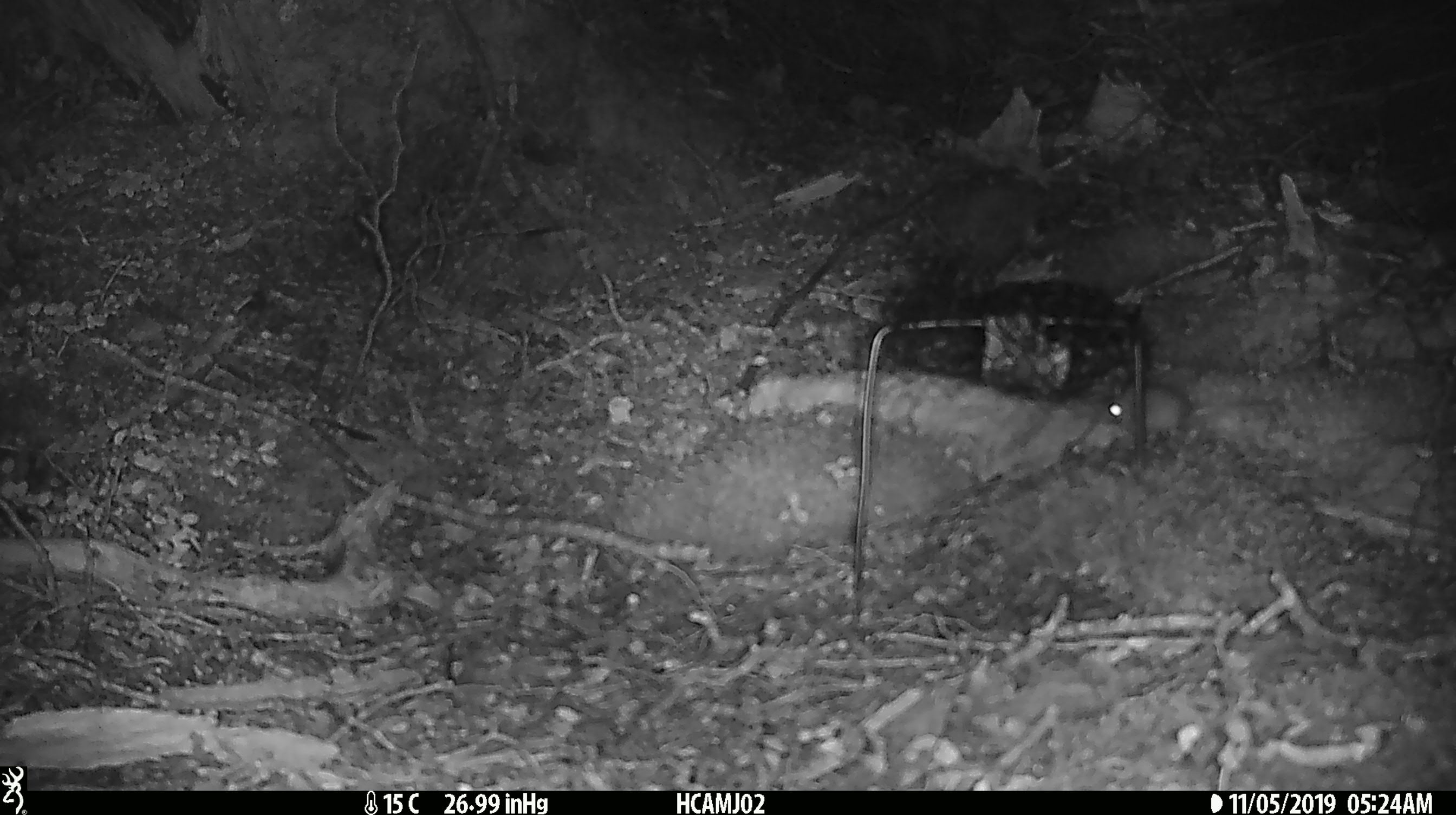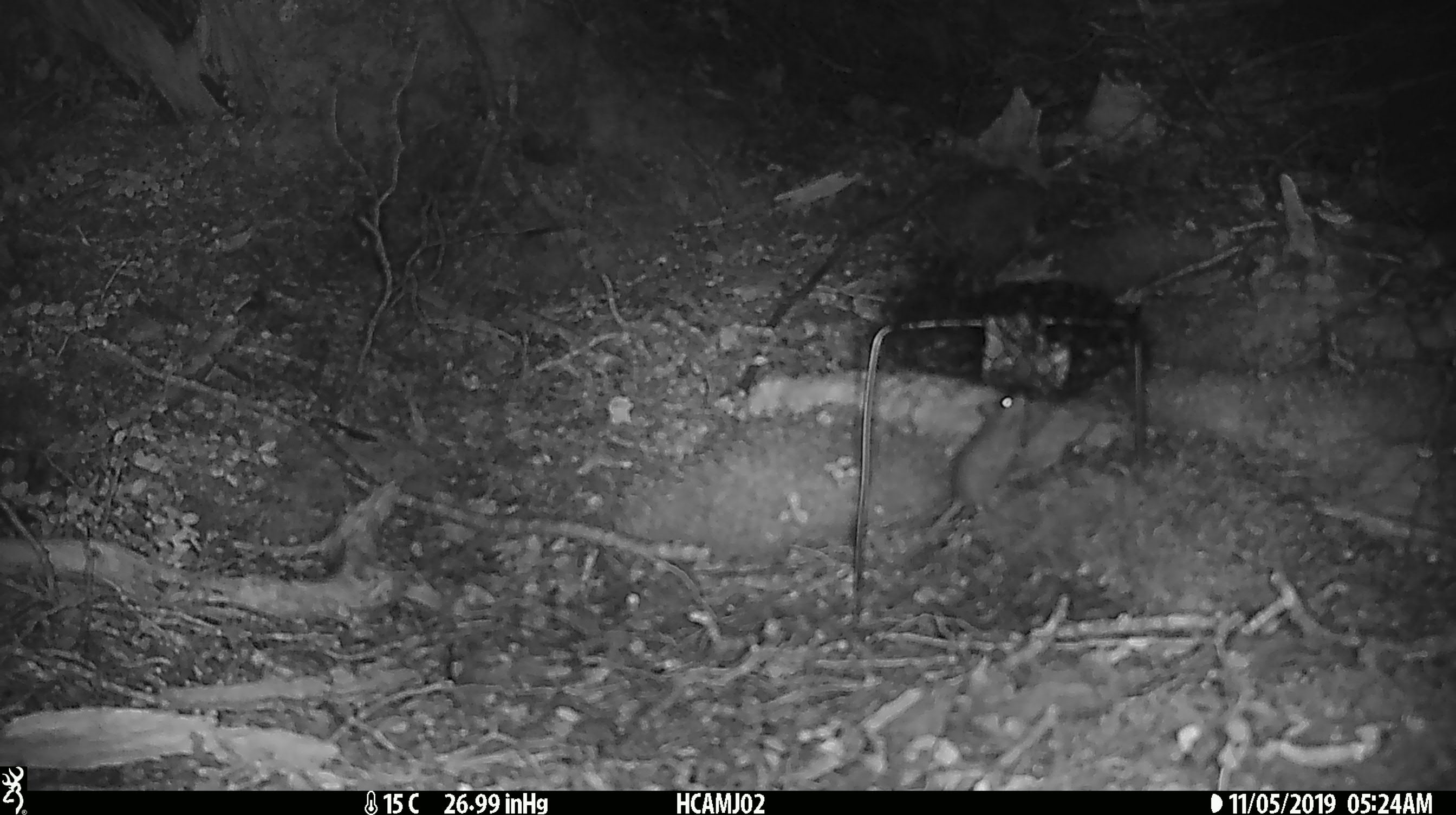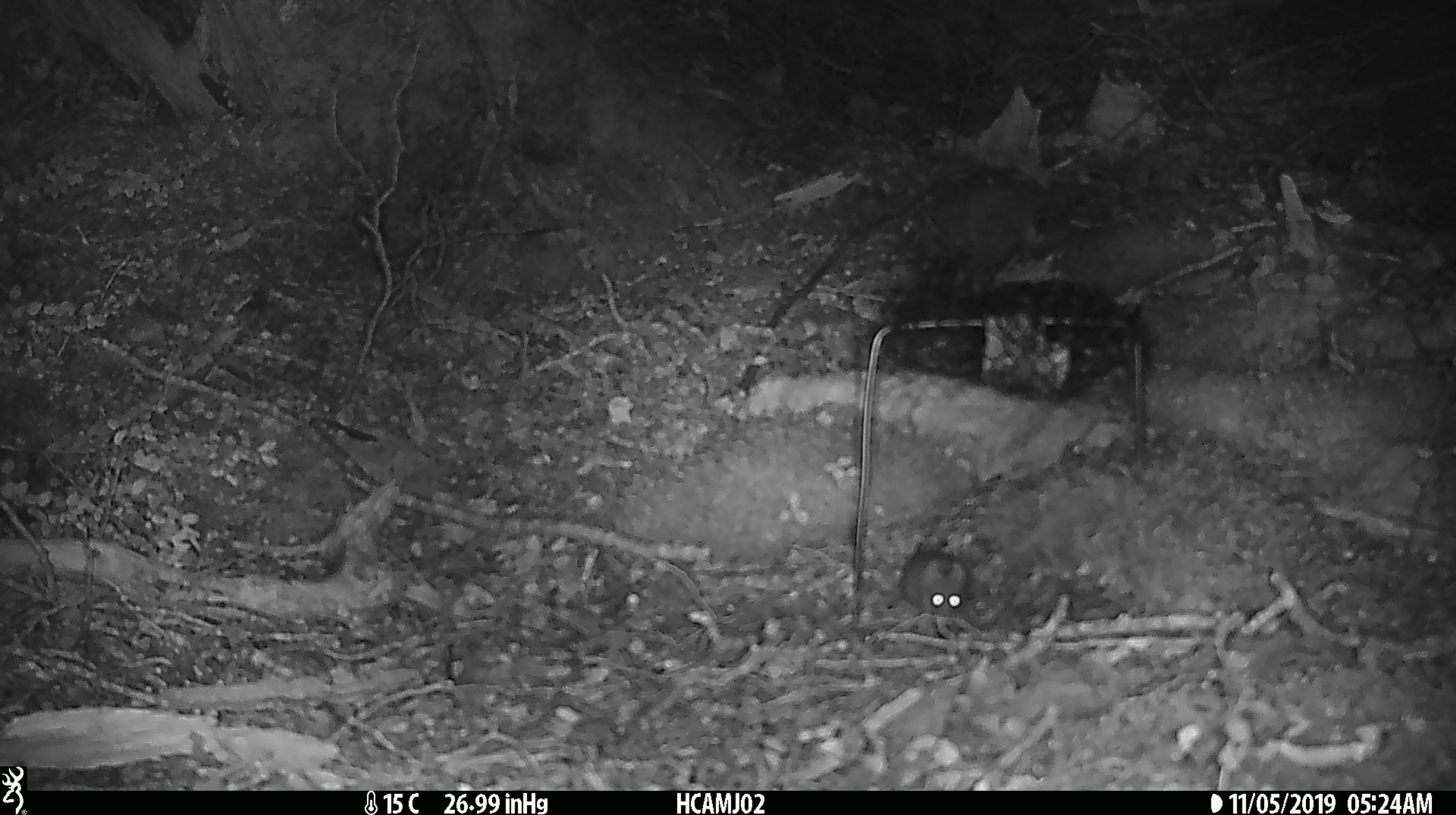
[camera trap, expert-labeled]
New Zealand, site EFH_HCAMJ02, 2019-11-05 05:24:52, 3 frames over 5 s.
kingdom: Animalia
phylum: Chordata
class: Mammalia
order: Rodentia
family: Muridae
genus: Mus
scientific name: Mus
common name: mouse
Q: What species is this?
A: Mouse (Mus).